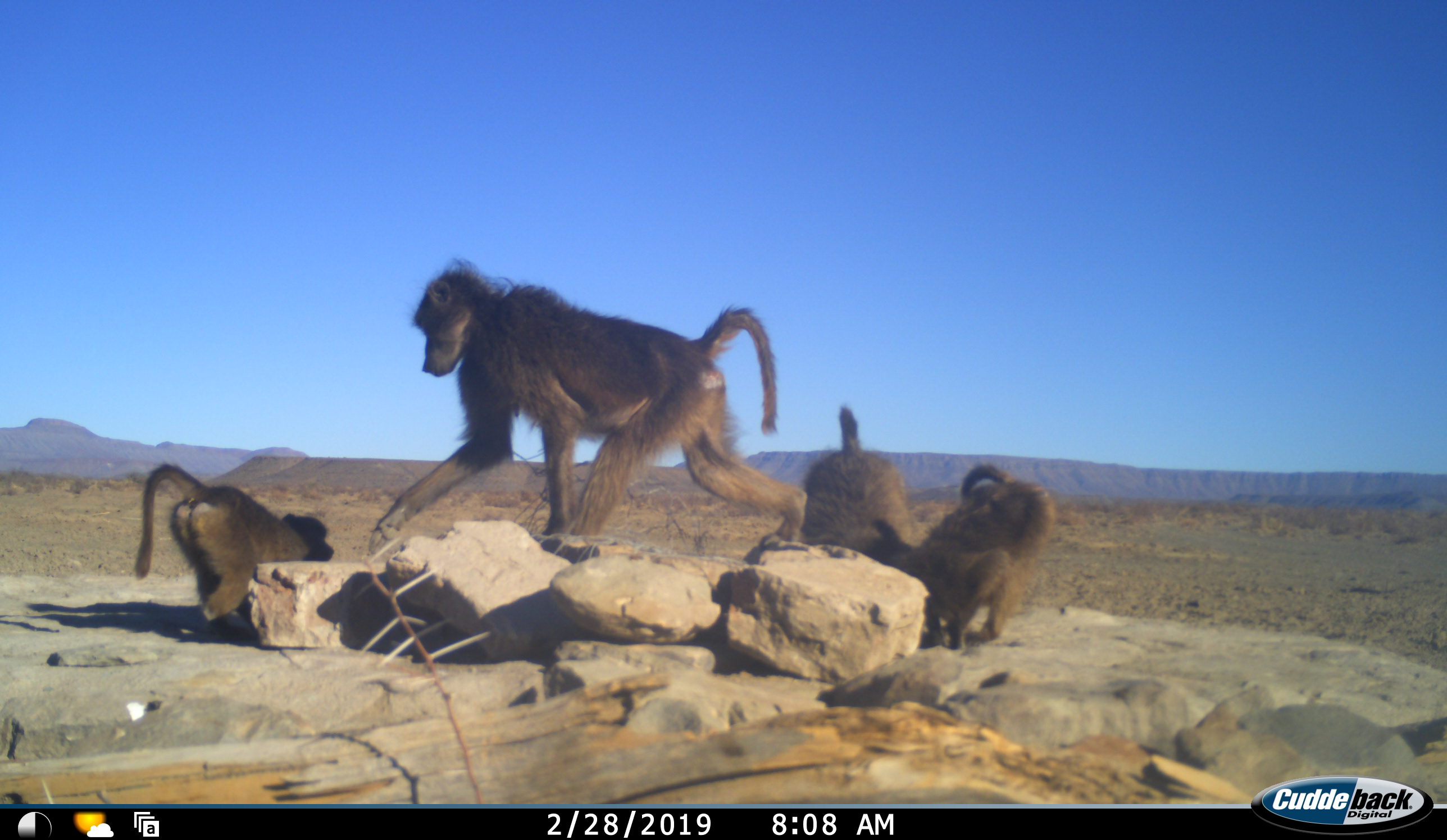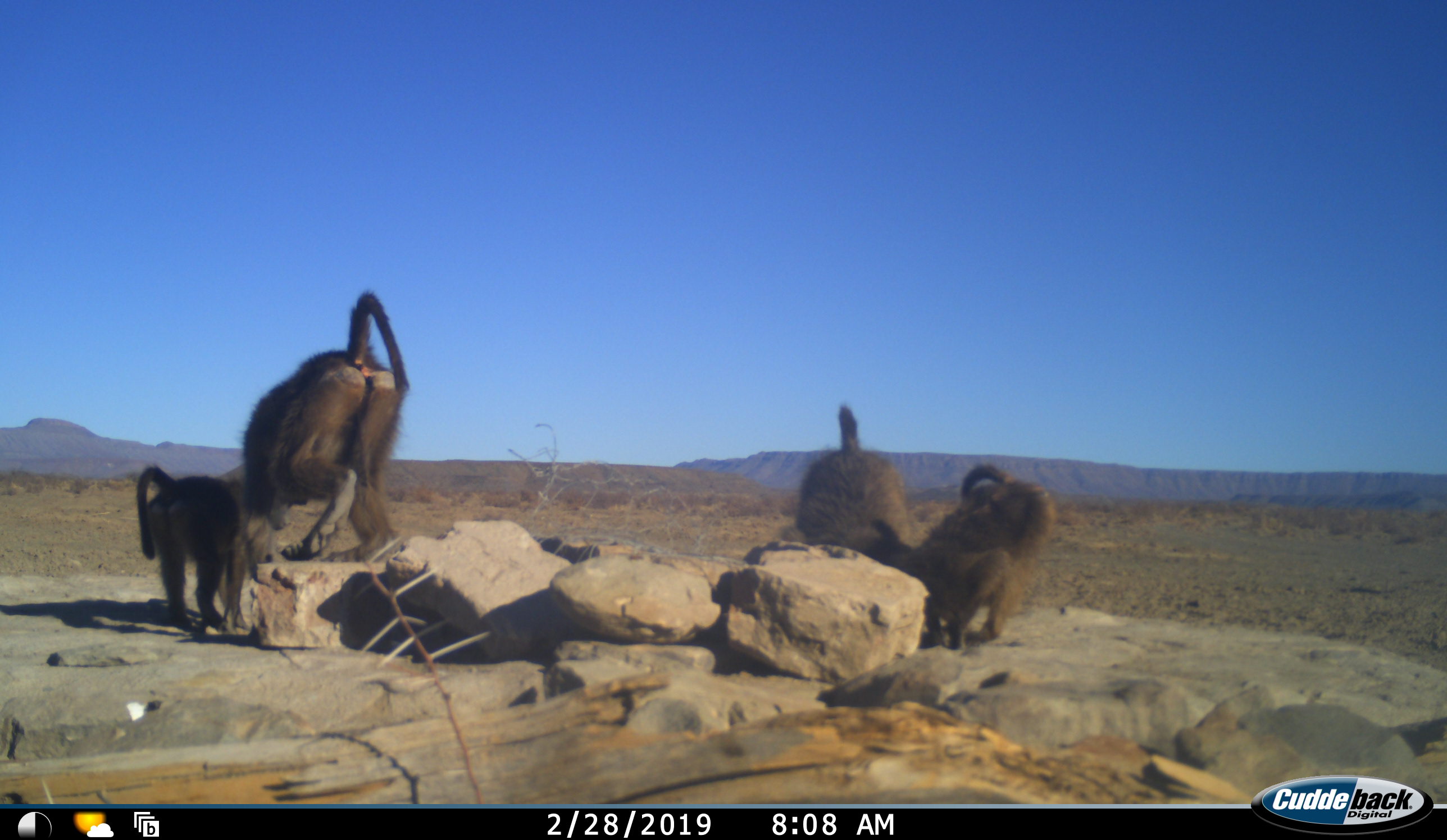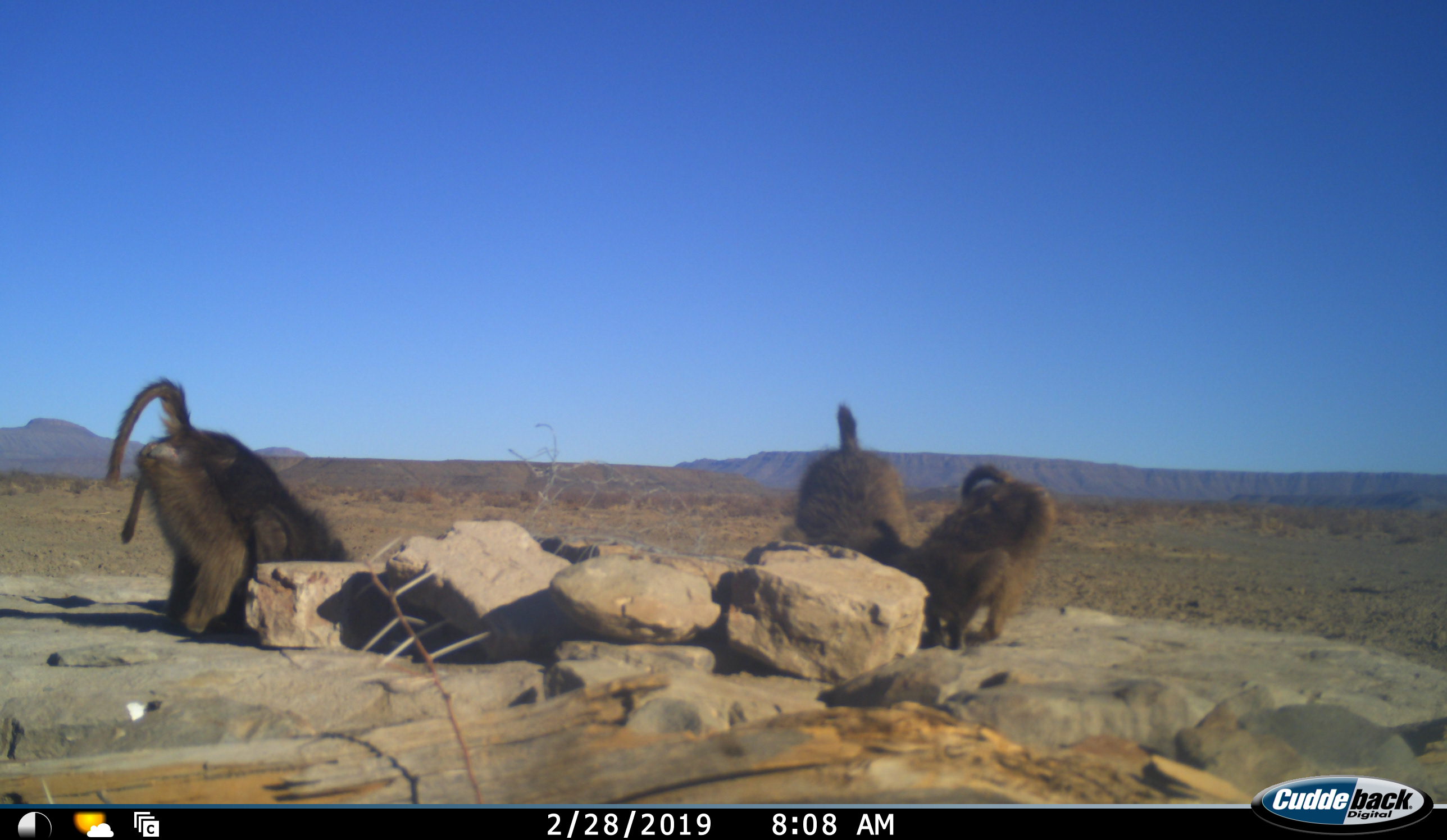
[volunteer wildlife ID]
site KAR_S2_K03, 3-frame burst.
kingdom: Animalia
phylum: Chordata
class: Mammalia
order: Primates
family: Cercopithecidae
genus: Papio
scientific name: Papio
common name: baboon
Baboon (Papio), count 4. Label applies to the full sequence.